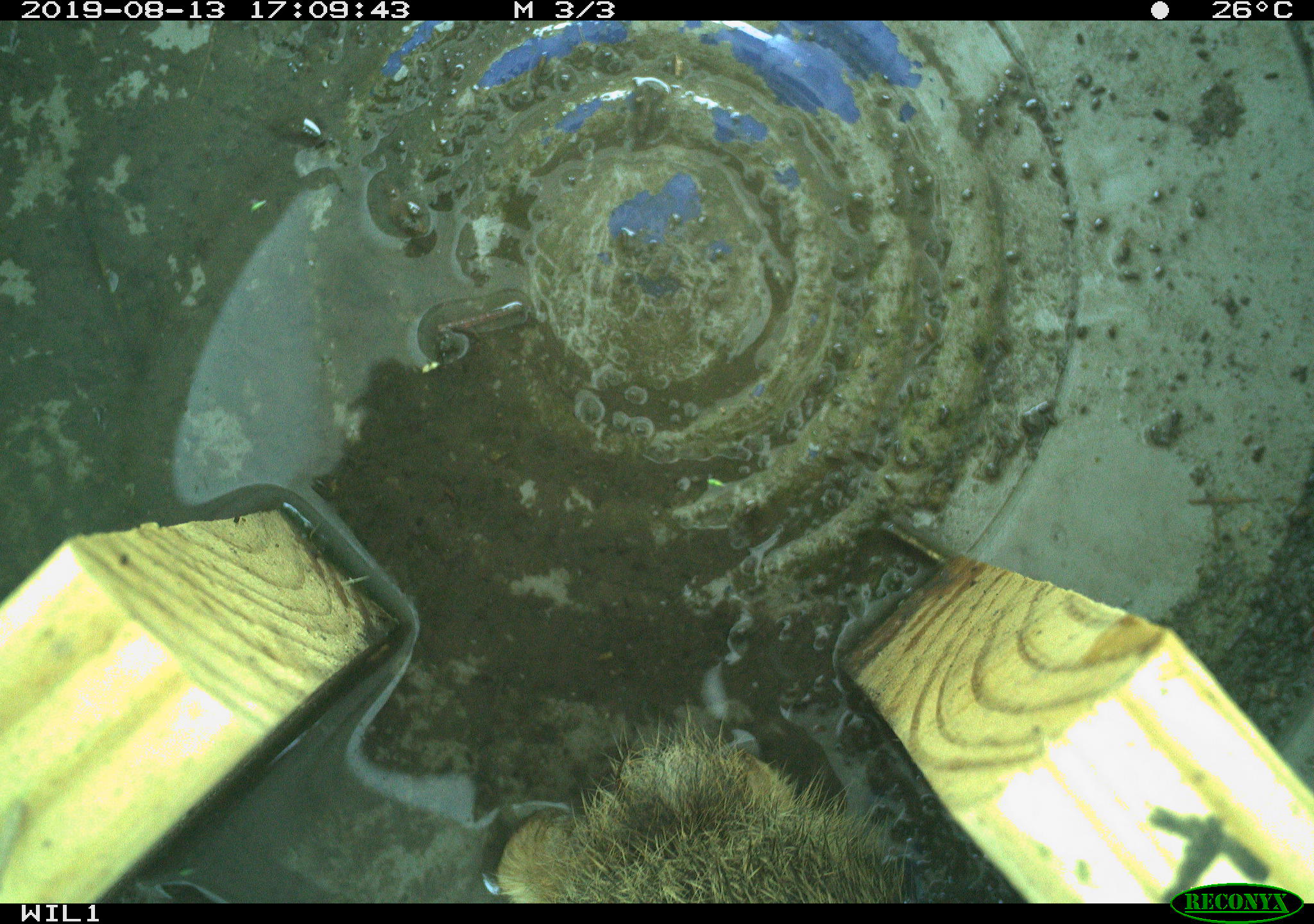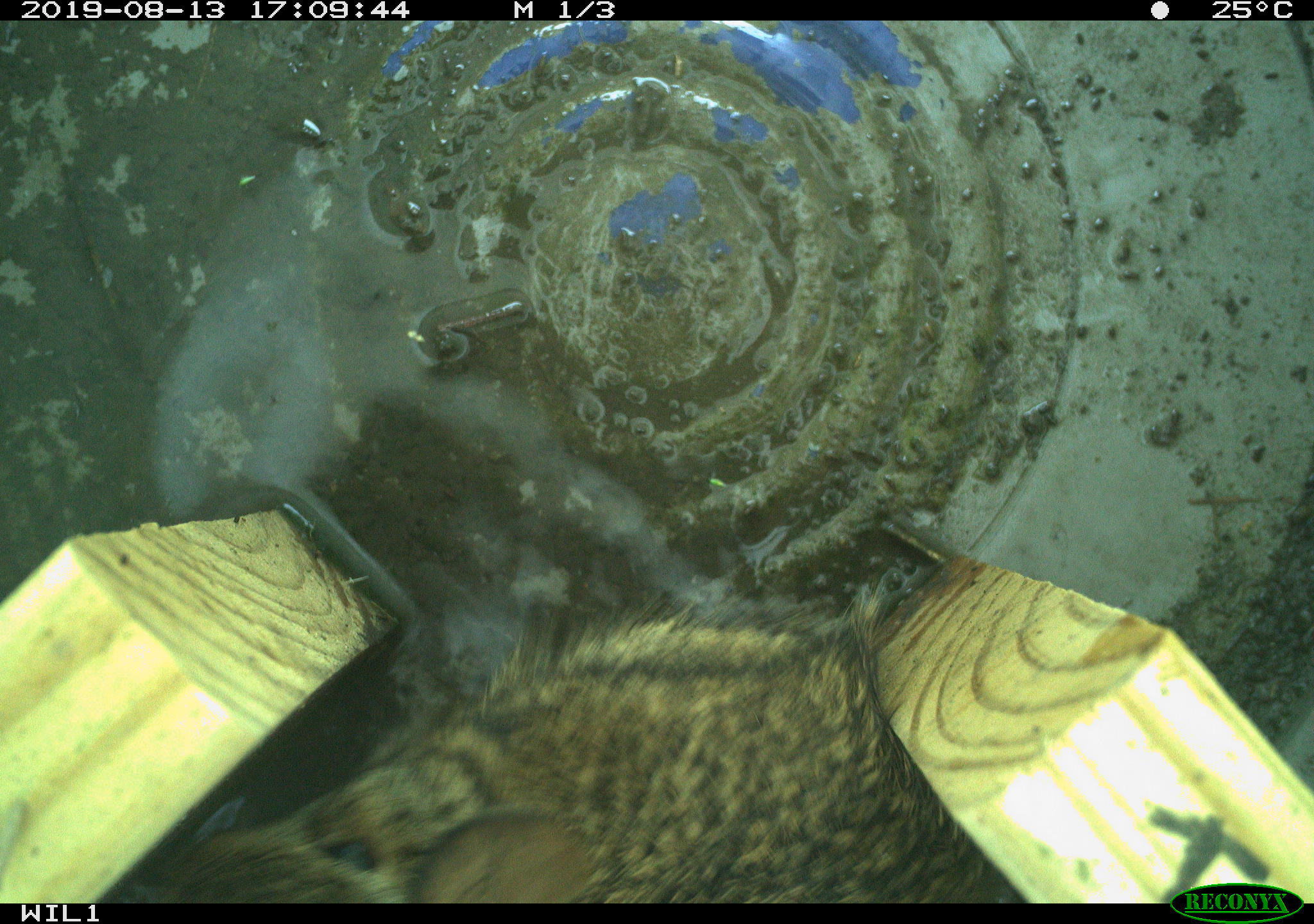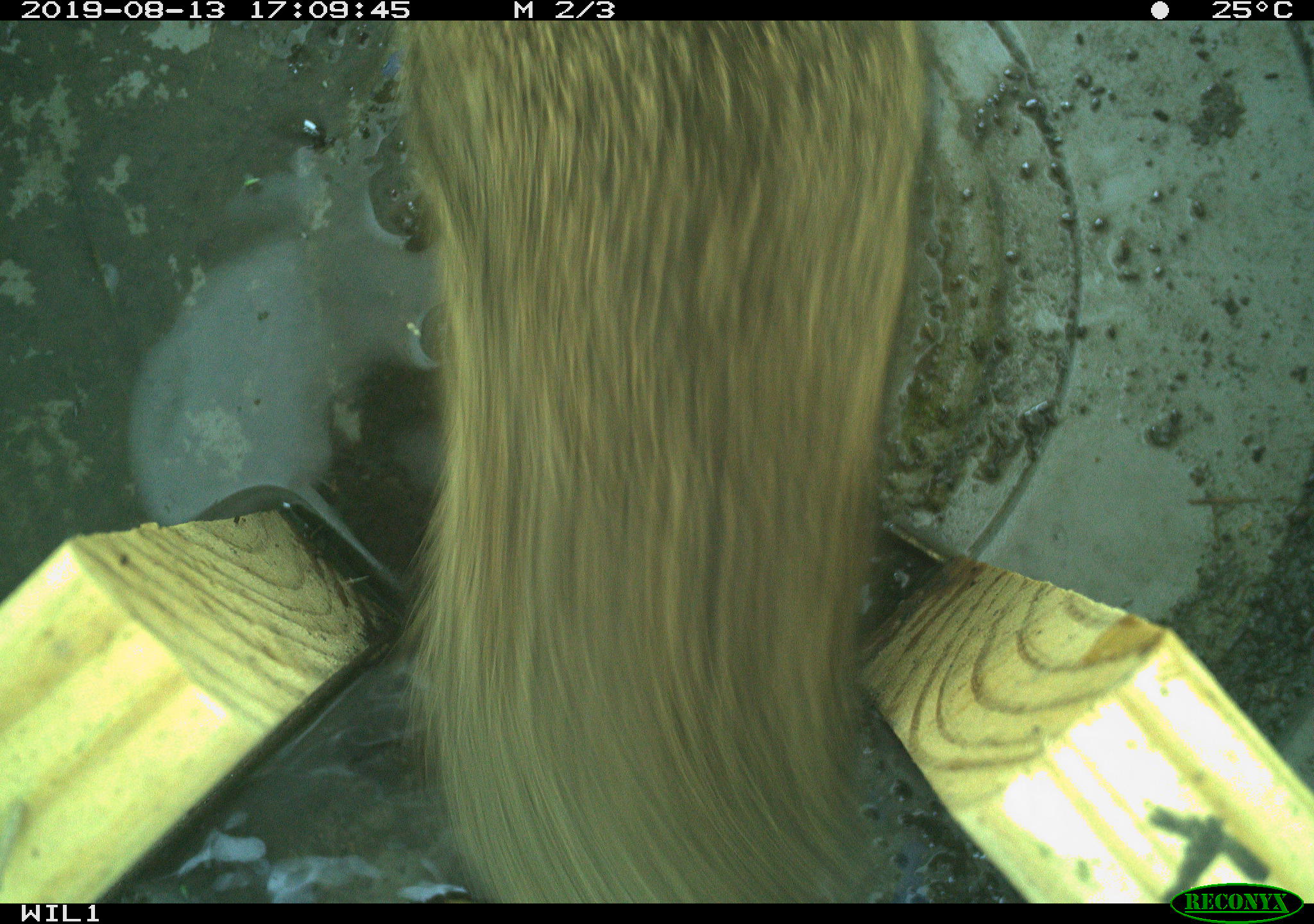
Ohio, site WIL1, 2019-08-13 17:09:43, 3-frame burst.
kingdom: Animalia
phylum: Chordata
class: Mammalia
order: Lagomorpha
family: Leporidae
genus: Sylvilagus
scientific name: Sylvilagus floridanus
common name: eastern cottontail